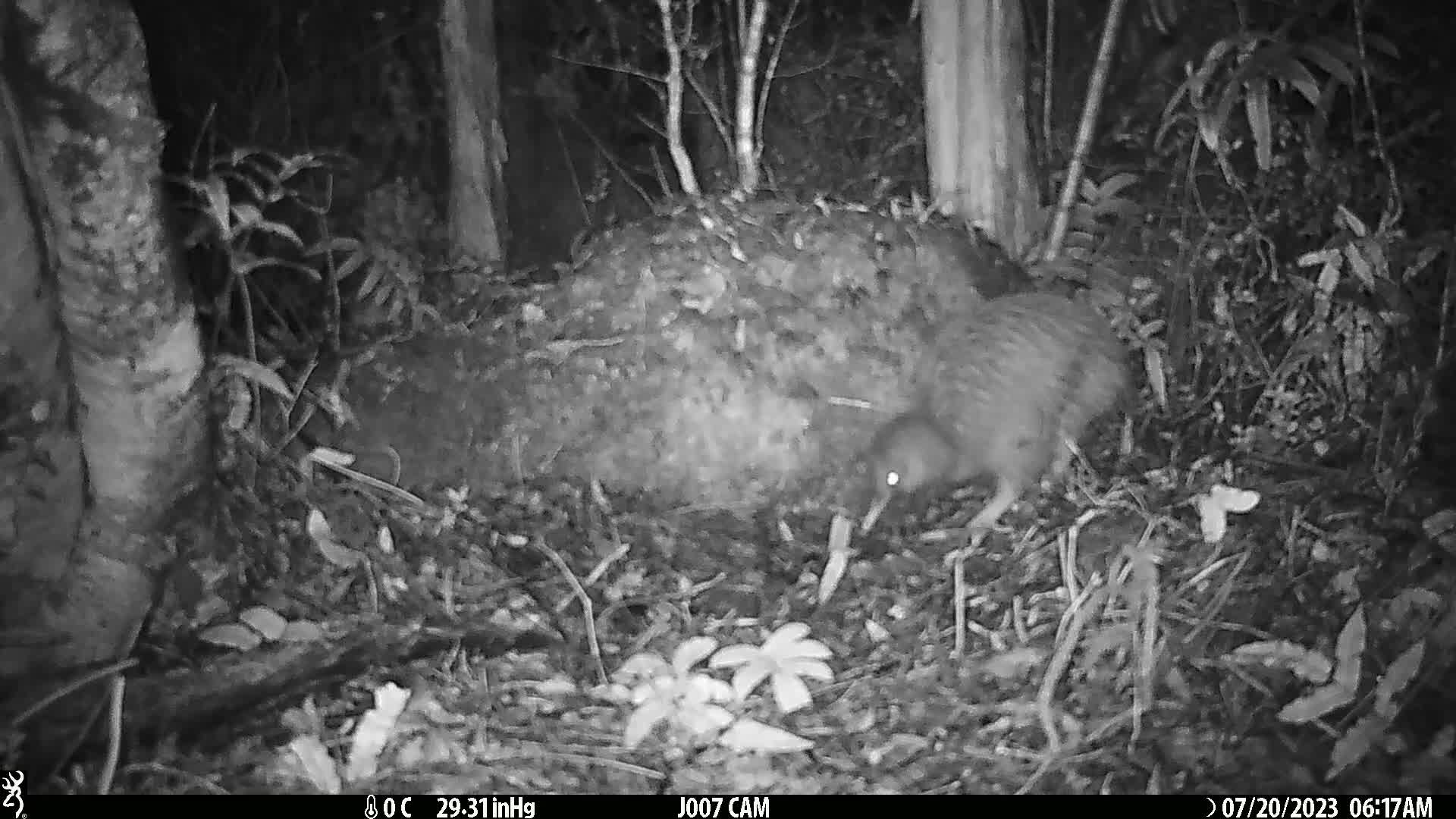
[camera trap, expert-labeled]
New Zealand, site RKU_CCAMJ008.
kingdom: Animalia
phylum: Chordata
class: Aves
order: Apterygiformes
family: Apterygidae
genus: Apteryx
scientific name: Apteryx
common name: kiwi